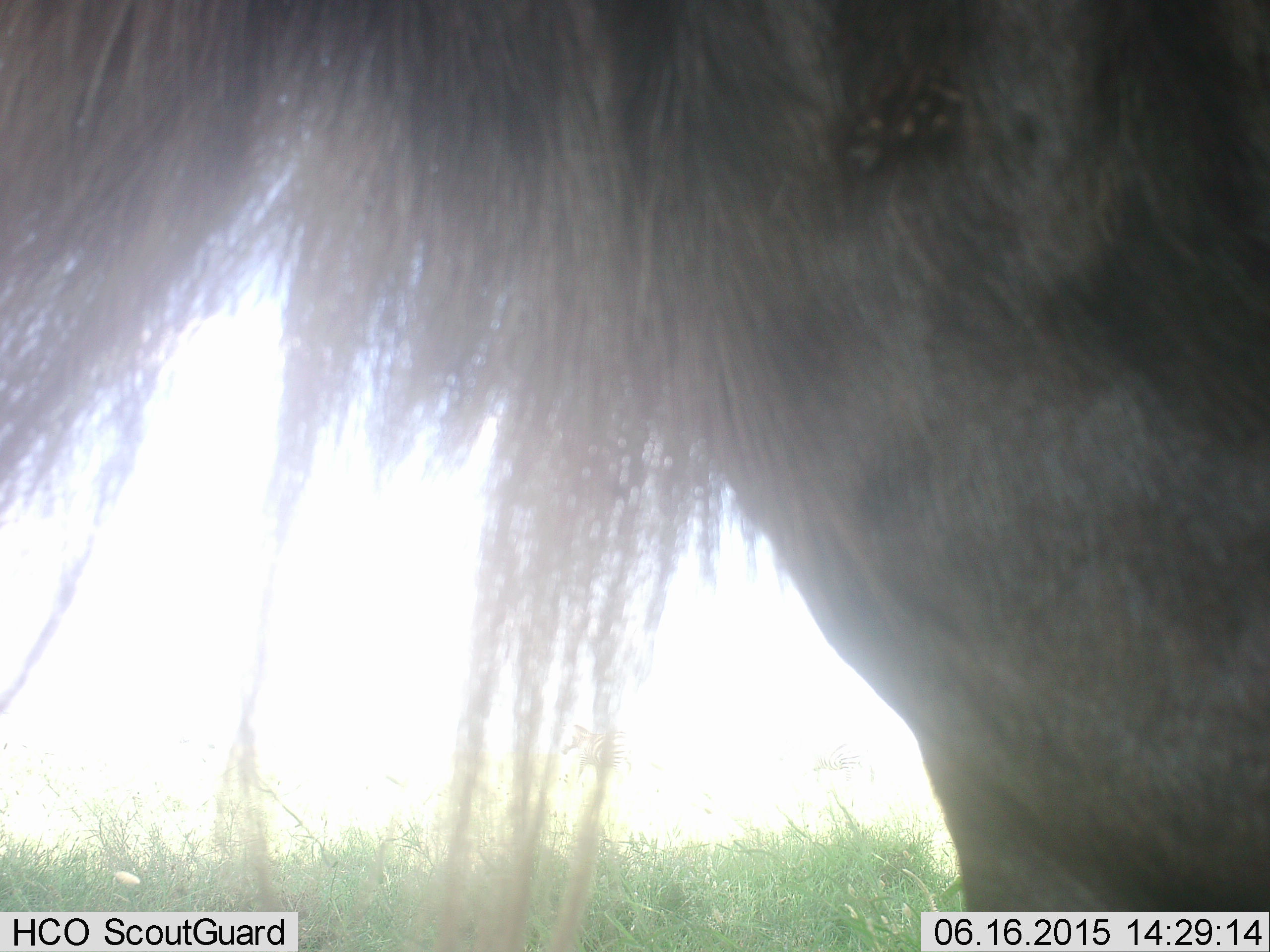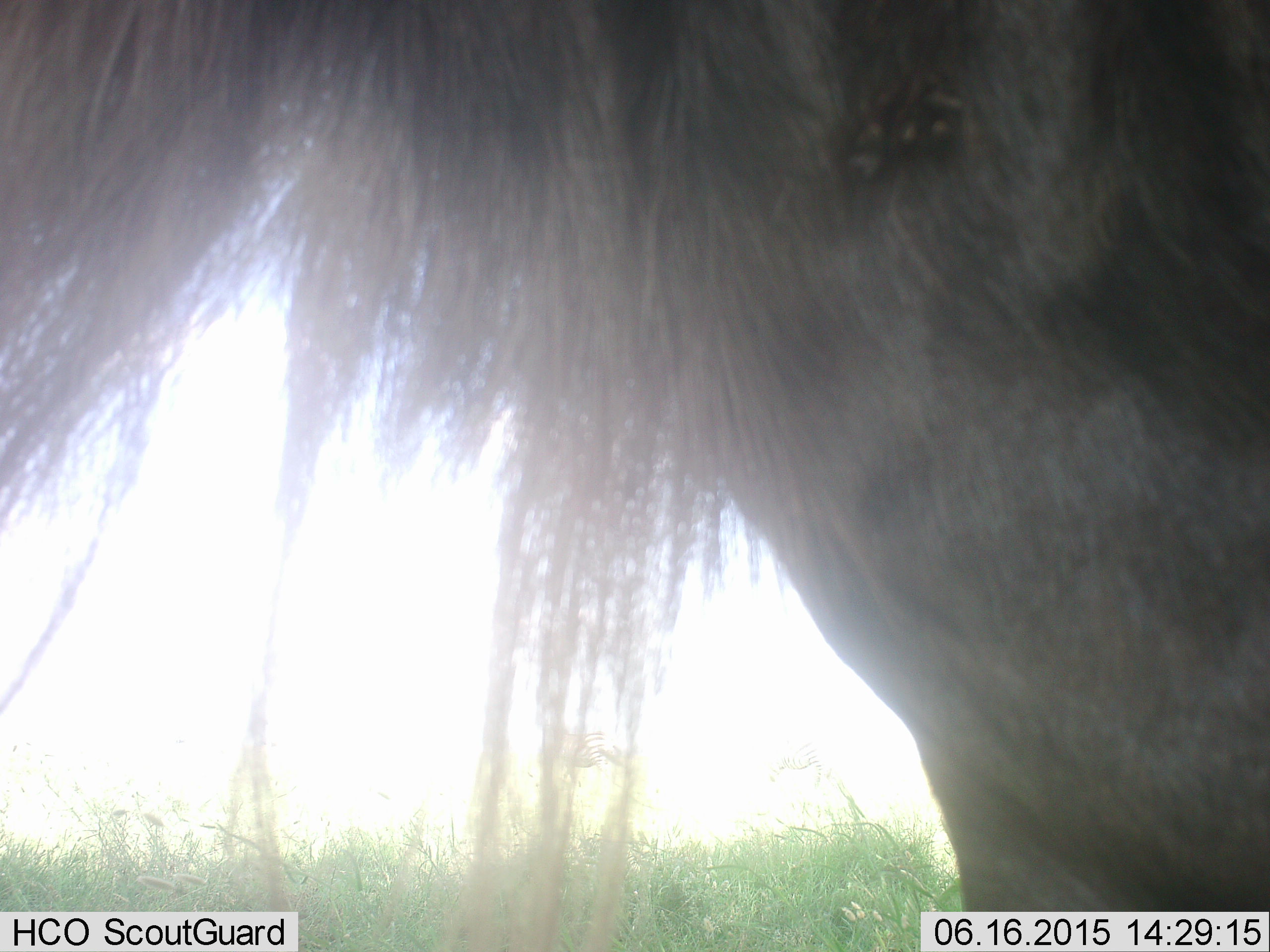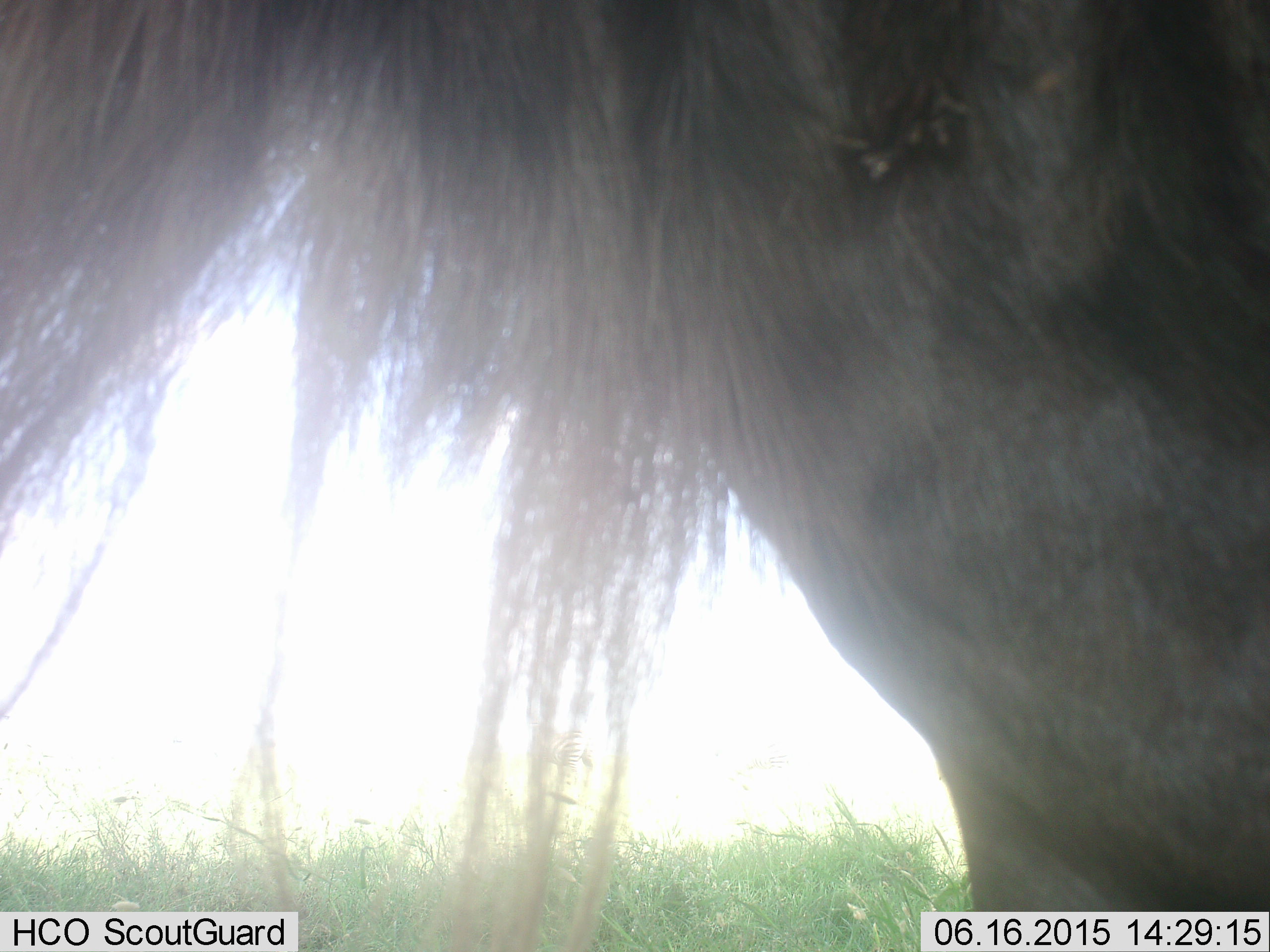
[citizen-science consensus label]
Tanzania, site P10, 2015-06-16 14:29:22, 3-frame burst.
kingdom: Animalia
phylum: Chordata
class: Mammalia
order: Artiodactyla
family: Bovidae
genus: Connochaetes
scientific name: Connochaetes taurinus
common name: blue wildebeest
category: wildebeest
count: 1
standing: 100%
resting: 0%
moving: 0%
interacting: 0%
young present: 0%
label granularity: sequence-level